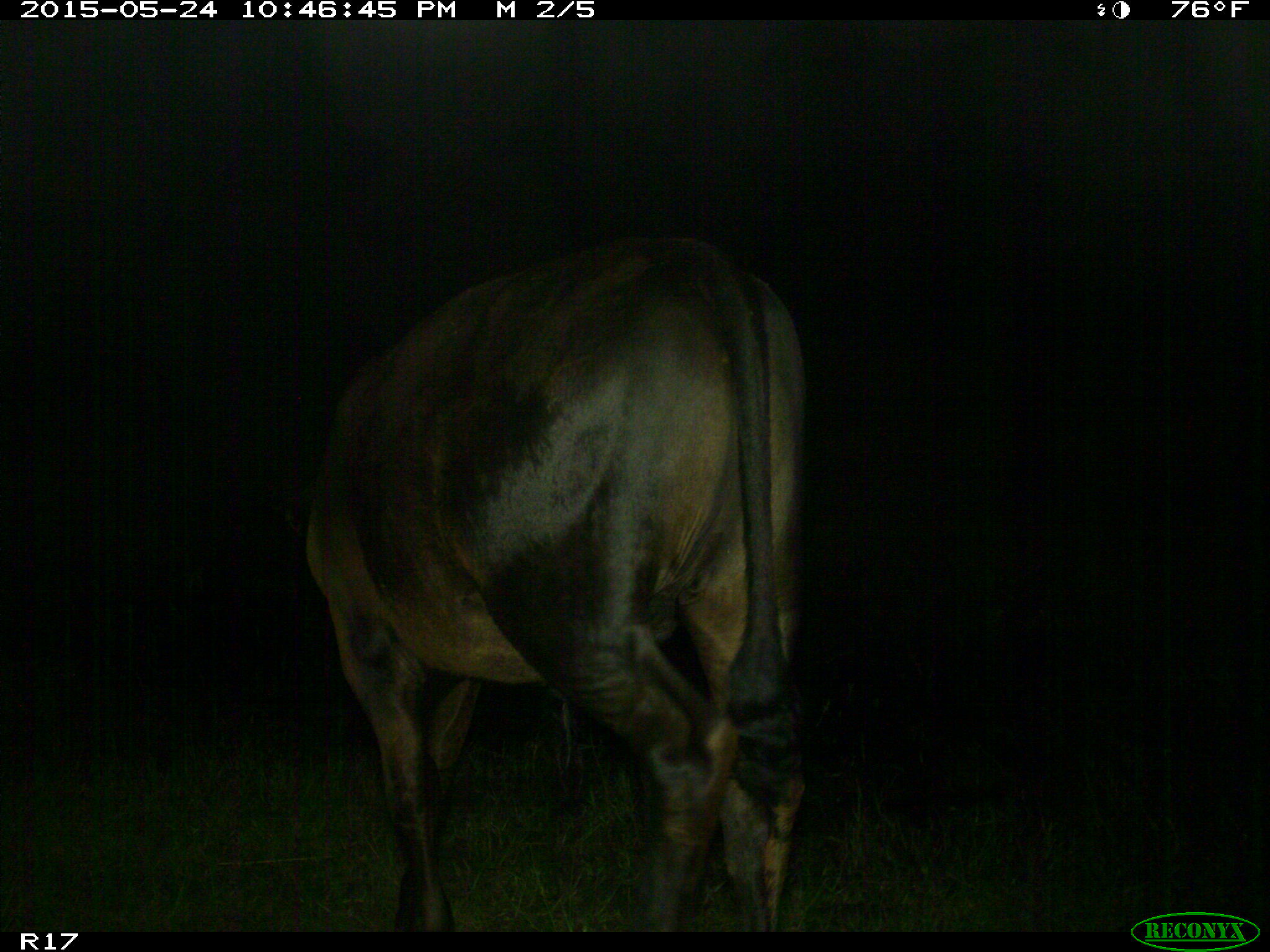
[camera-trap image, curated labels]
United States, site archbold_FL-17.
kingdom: Animalia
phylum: Chordata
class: Mammalia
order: Artiodactyla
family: Bovidae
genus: Bos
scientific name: Bos taurus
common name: domestic cow